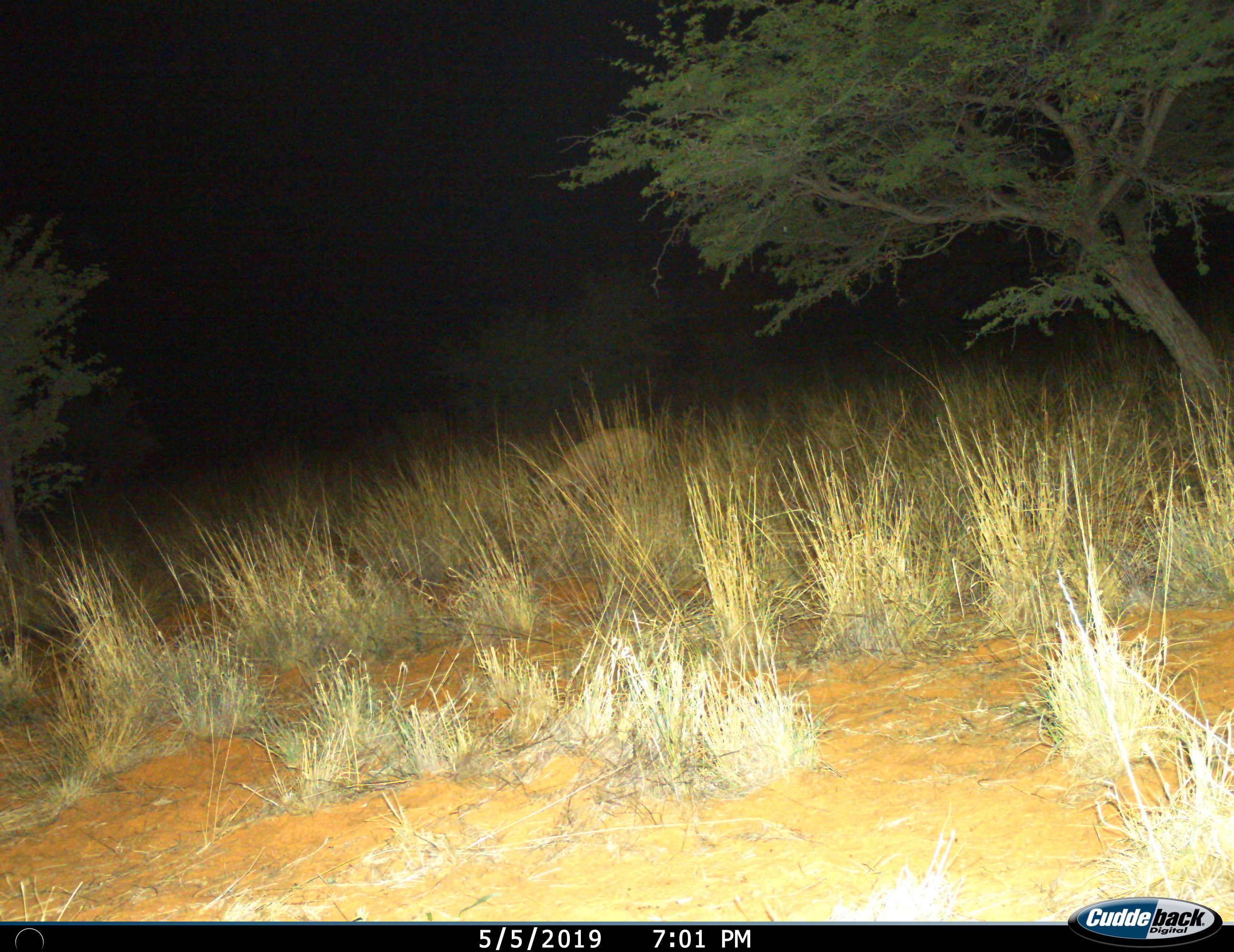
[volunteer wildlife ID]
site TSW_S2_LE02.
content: unidentified animal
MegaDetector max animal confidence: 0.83